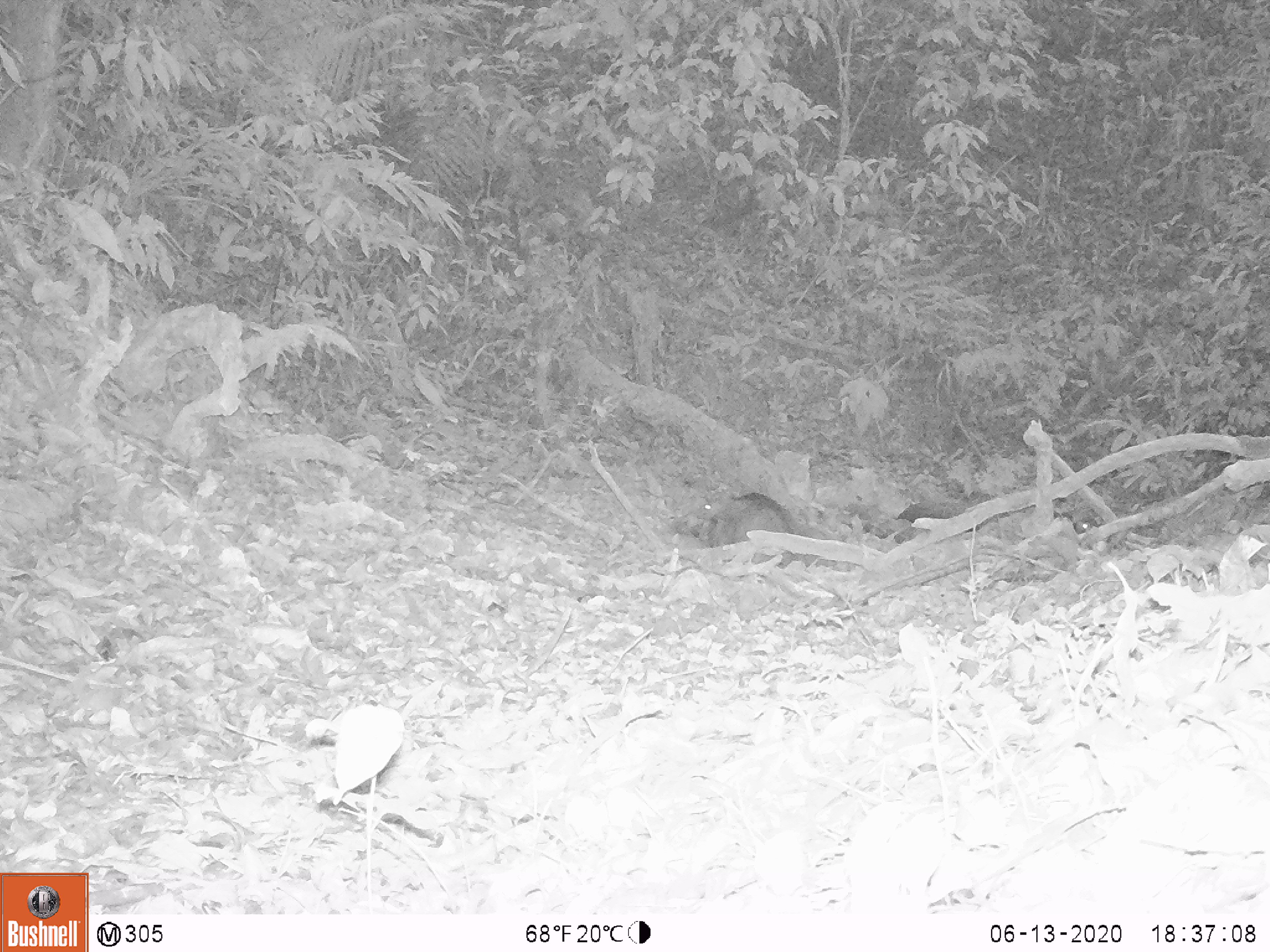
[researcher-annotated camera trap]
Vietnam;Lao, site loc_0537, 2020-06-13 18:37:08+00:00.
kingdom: Animalia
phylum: Chordata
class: Mammalia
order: Artiodactyla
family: Suidae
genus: Sus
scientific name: Sus scrofa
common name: eurasian wild pig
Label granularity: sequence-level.